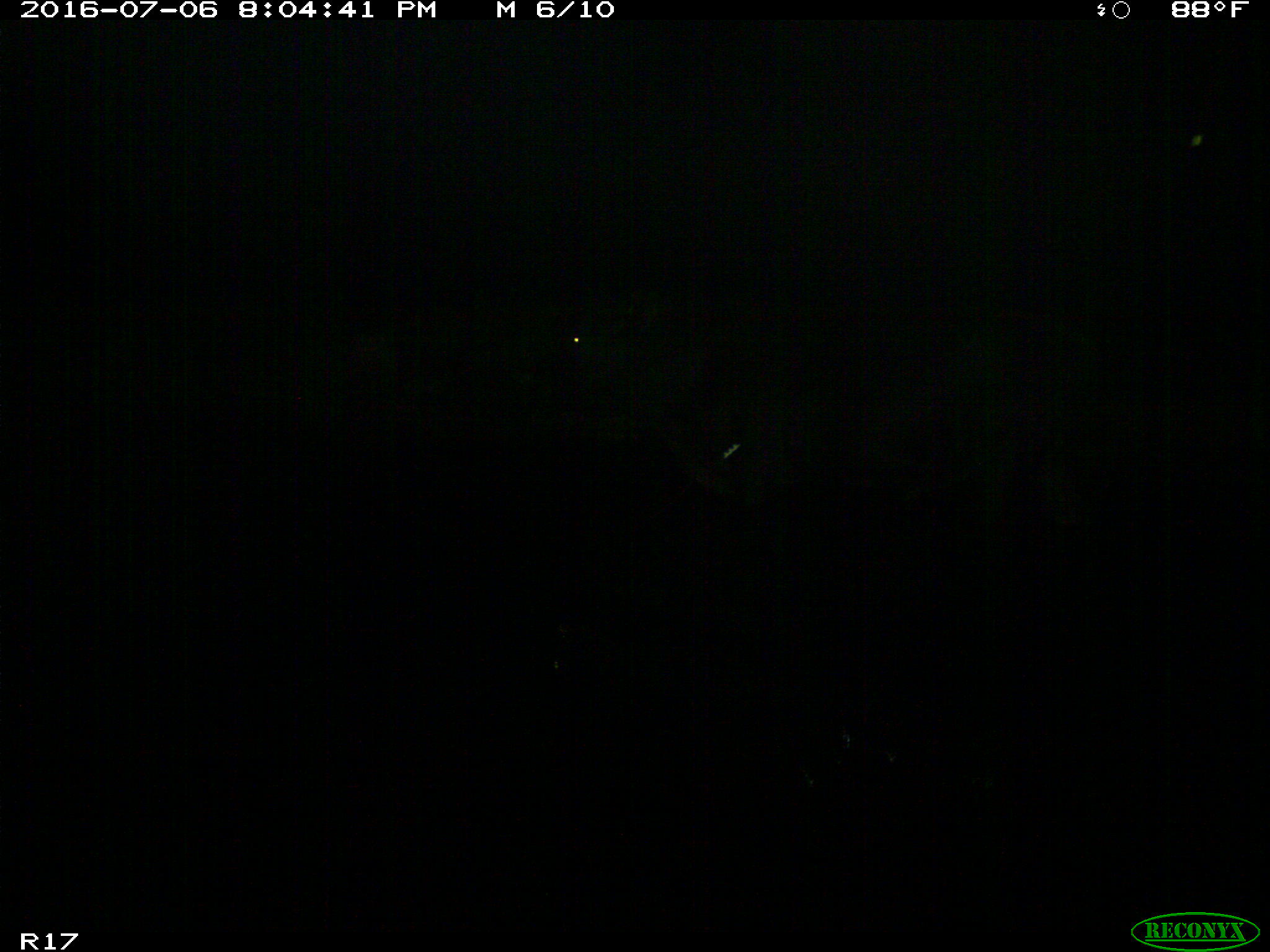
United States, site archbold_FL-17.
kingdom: Animalia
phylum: Chordata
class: Mammalia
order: Artiodactyla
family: Bovidae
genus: Bos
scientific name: Bos taurus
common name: domestic cow